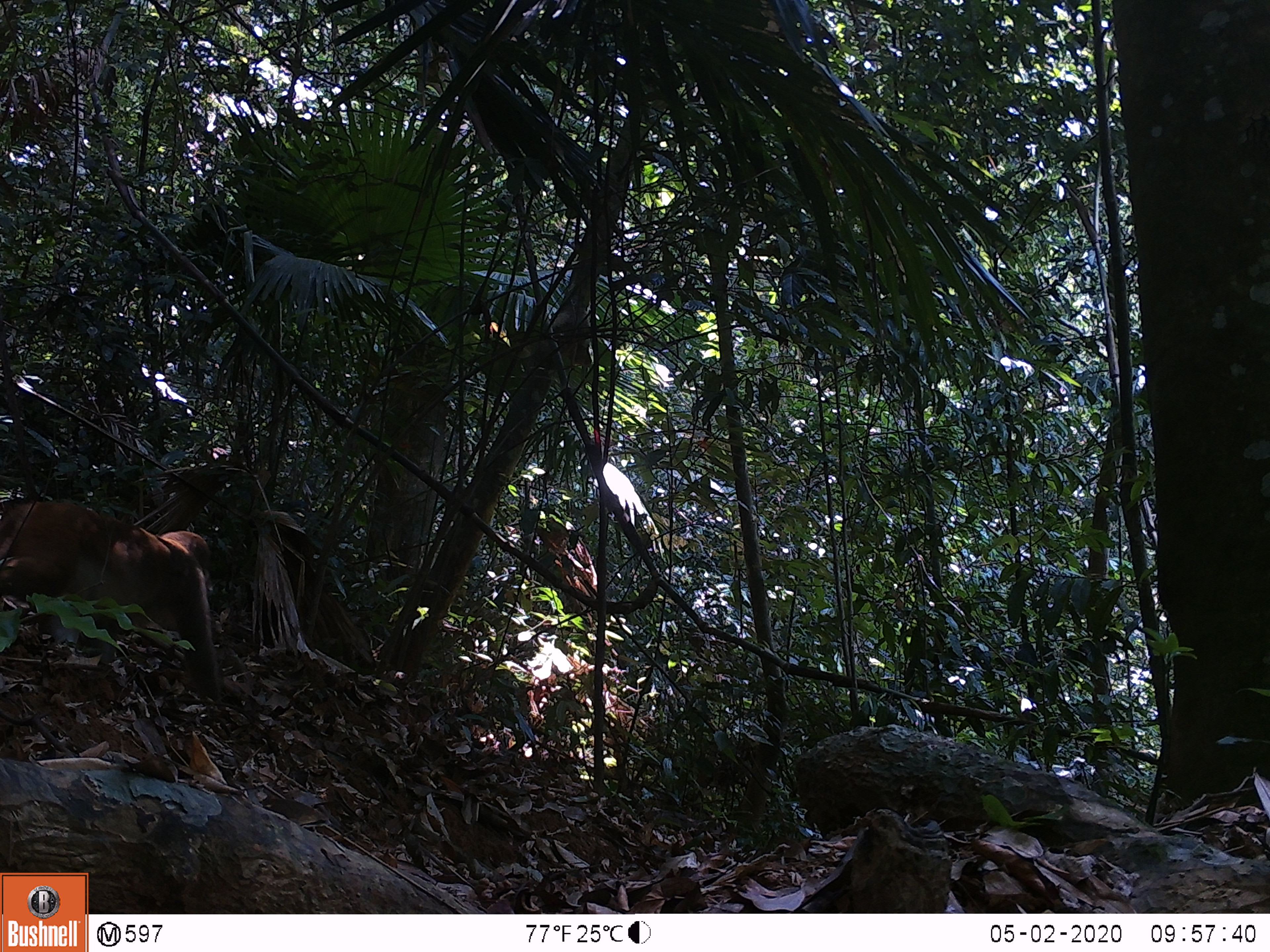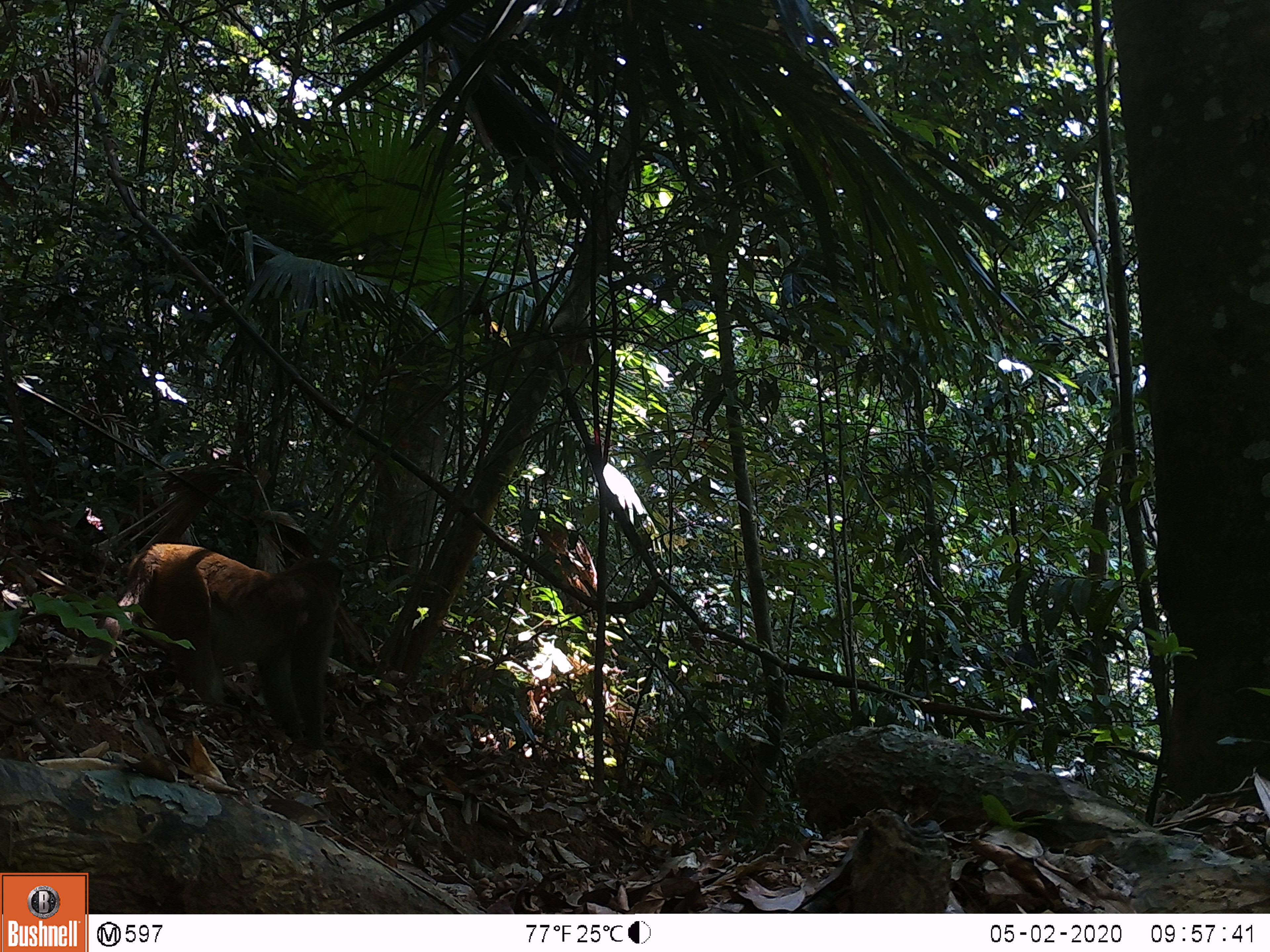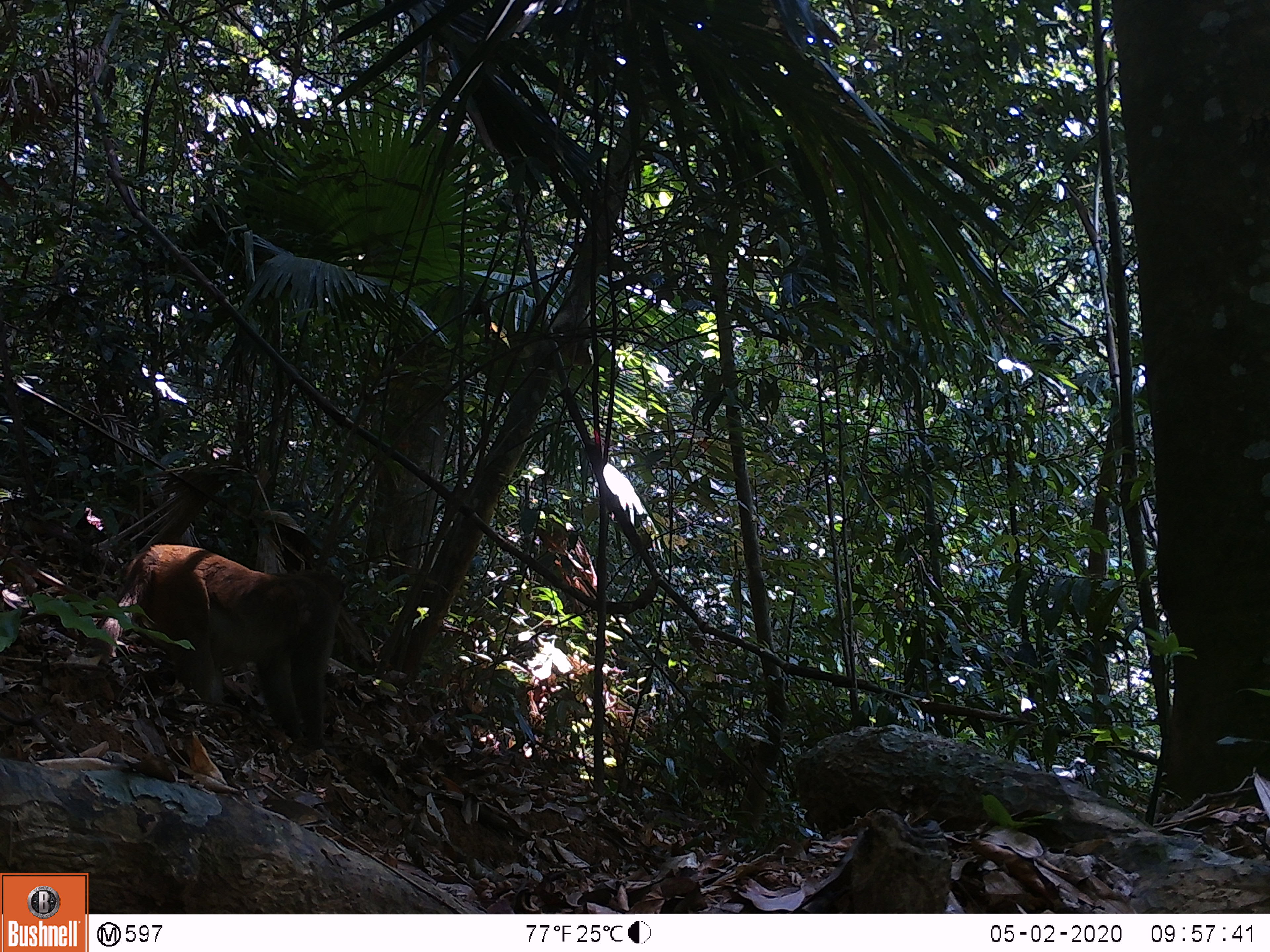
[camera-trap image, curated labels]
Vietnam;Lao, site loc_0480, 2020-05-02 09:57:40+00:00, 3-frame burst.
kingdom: Animalia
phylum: Chordata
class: Mammalia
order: Primates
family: Cercopithecidae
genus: Macaca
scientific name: Macaca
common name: macaques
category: assam or rhesus macaque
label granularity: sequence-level